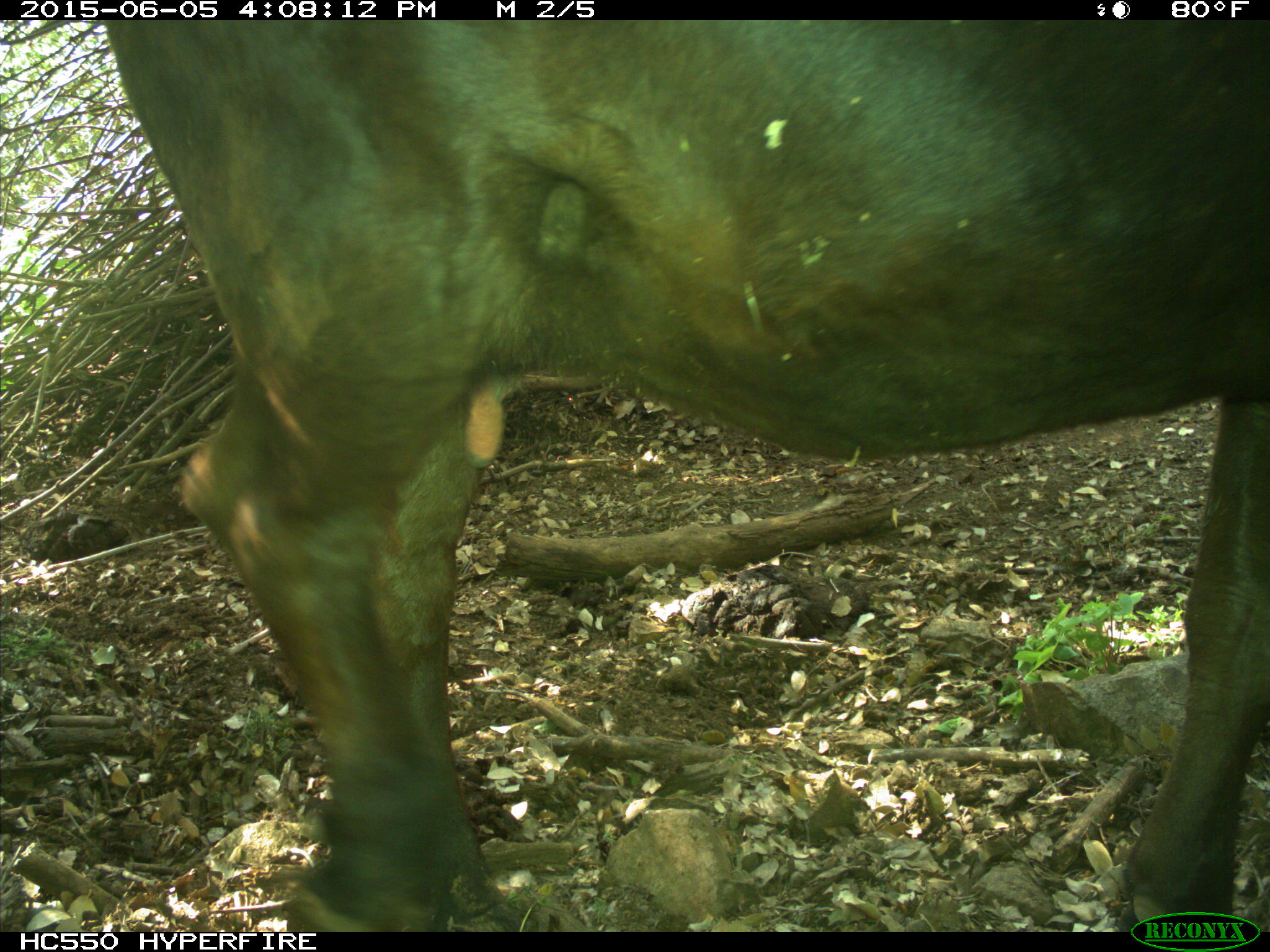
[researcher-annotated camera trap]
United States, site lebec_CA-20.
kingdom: Animalia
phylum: Chordata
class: Mammalia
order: Artiodactyla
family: Bovidae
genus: Bos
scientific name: Bos taurus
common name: domestic cow